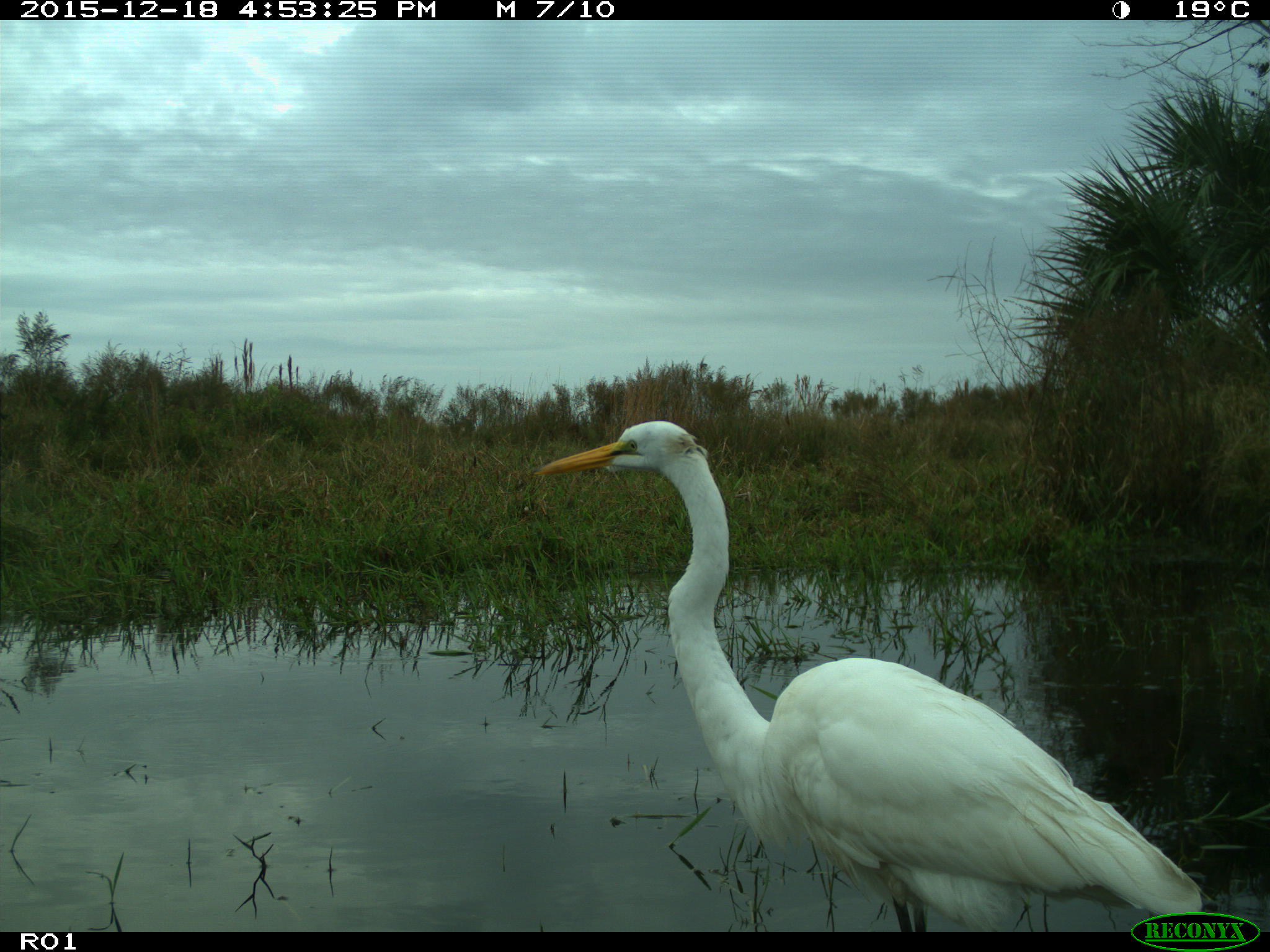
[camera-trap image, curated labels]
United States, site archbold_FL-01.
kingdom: Animalia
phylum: Chordata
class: Aves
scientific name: Aves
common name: birds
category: unidentified bird